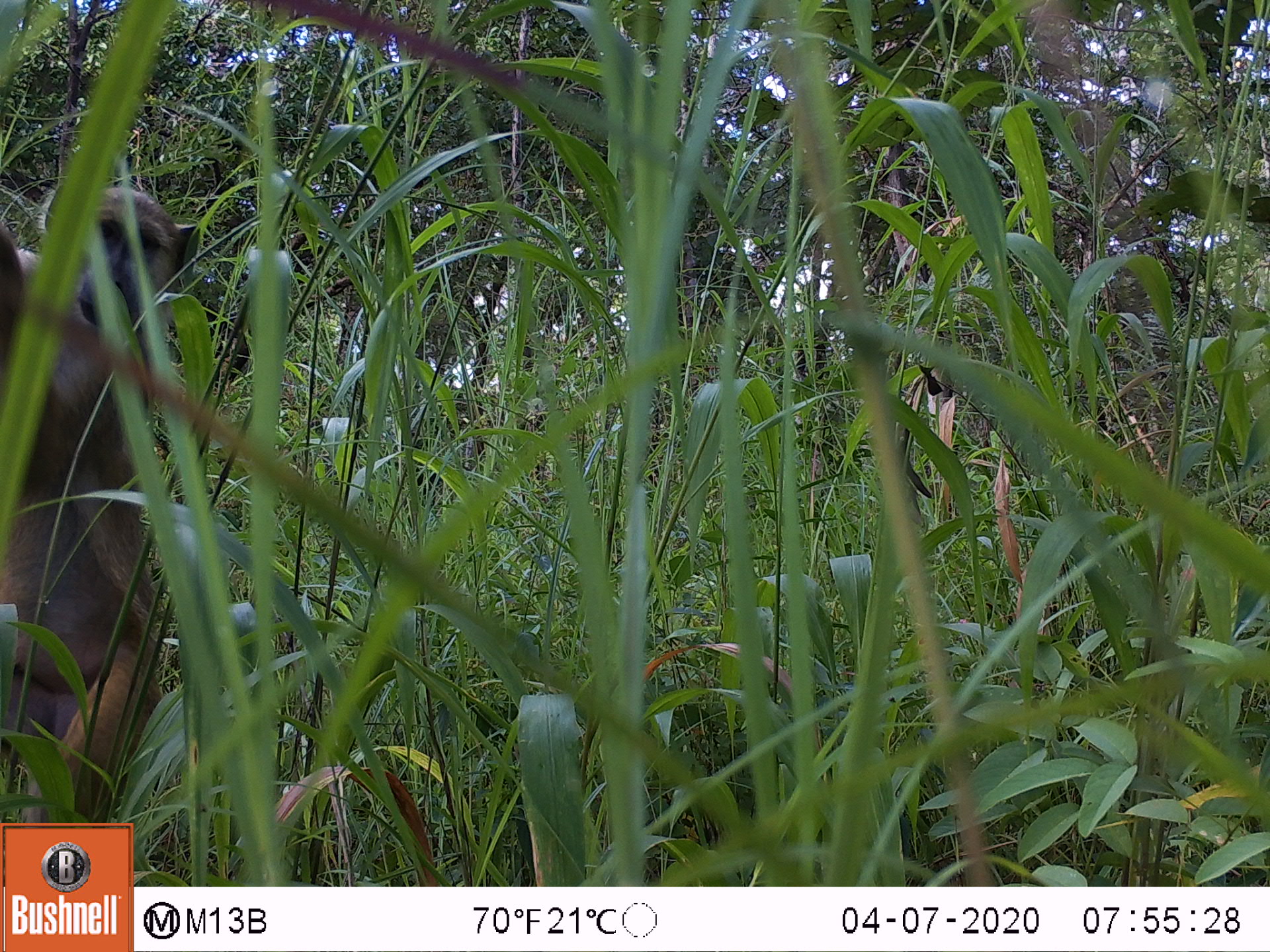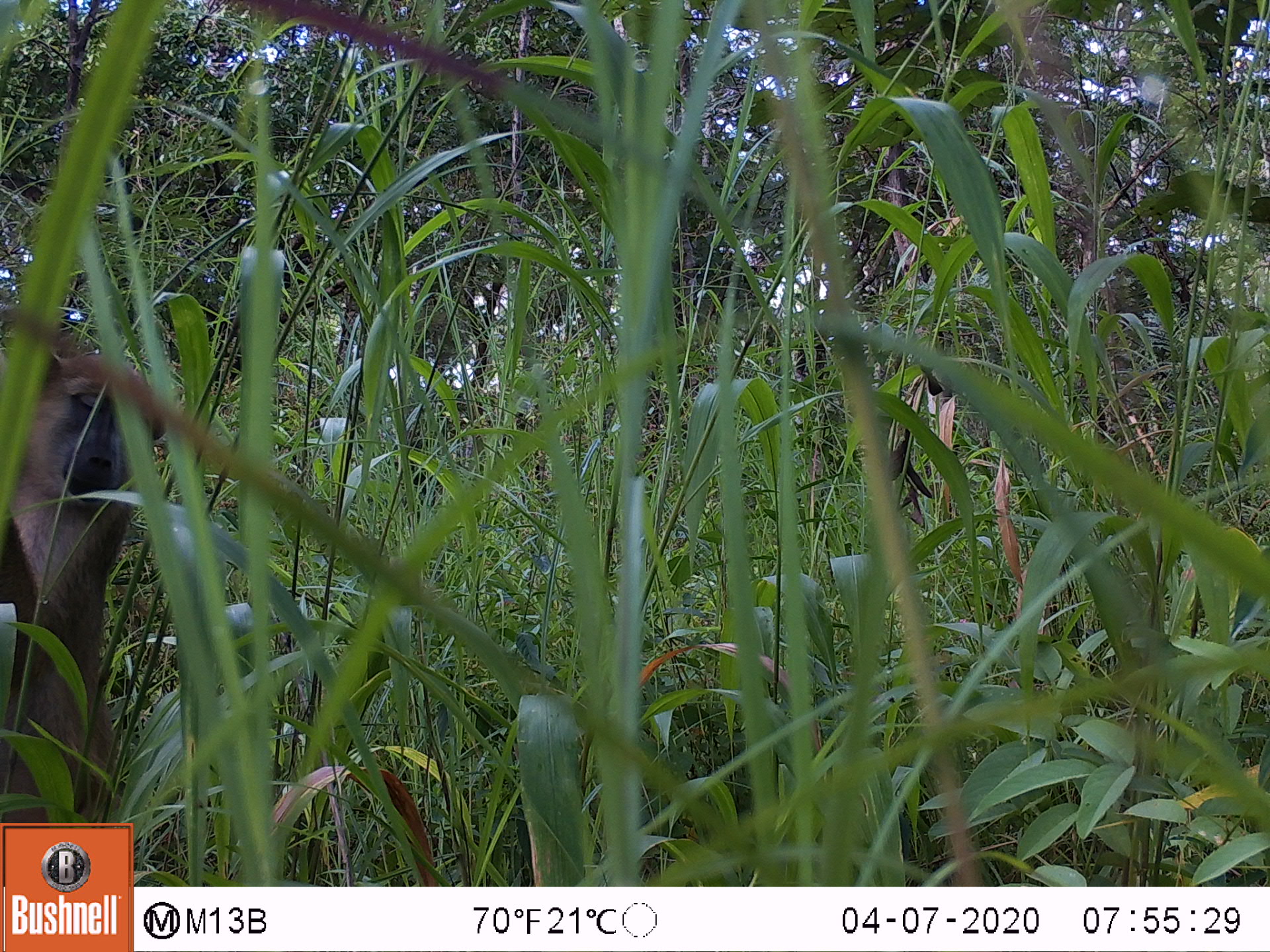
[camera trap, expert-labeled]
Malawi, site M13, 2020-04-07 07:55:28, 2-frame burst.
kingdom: Animalia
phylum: Chordata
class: Mammalia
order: Primates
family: Cercopithecidae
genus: Papio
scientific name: Papio cynocephalus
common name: yellow baboon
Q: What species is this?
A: Yellow baboon (Papio cynocephalus).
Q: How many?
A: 1.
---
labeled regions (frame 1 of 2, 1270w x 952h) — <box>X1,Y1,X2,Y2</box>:
yellow baboon: <box>3,180,221,816</box>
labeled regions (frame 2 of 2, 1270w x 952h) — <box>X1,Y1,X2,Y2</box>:
yellow baboon: <box>0,338,170,816</box>